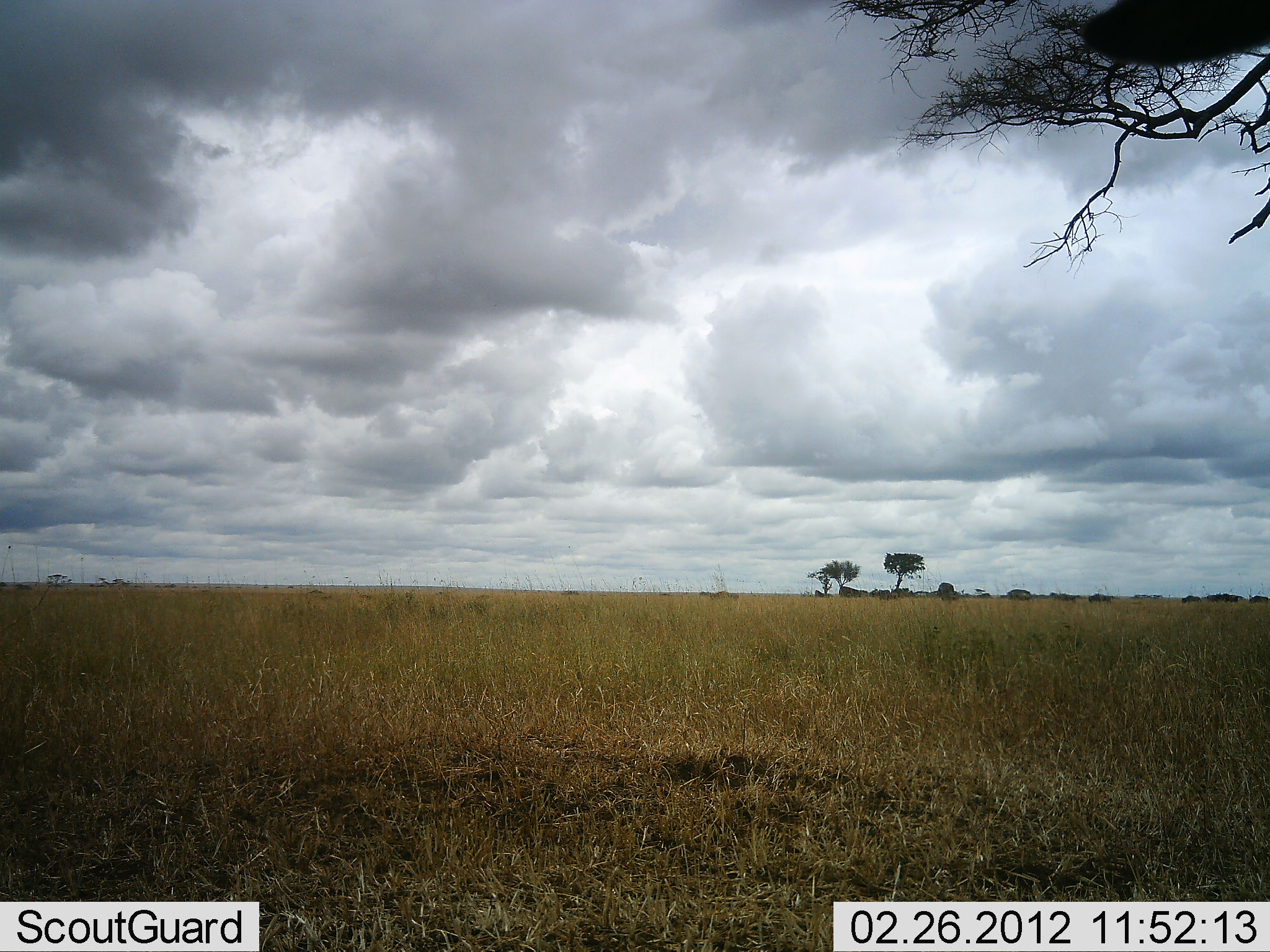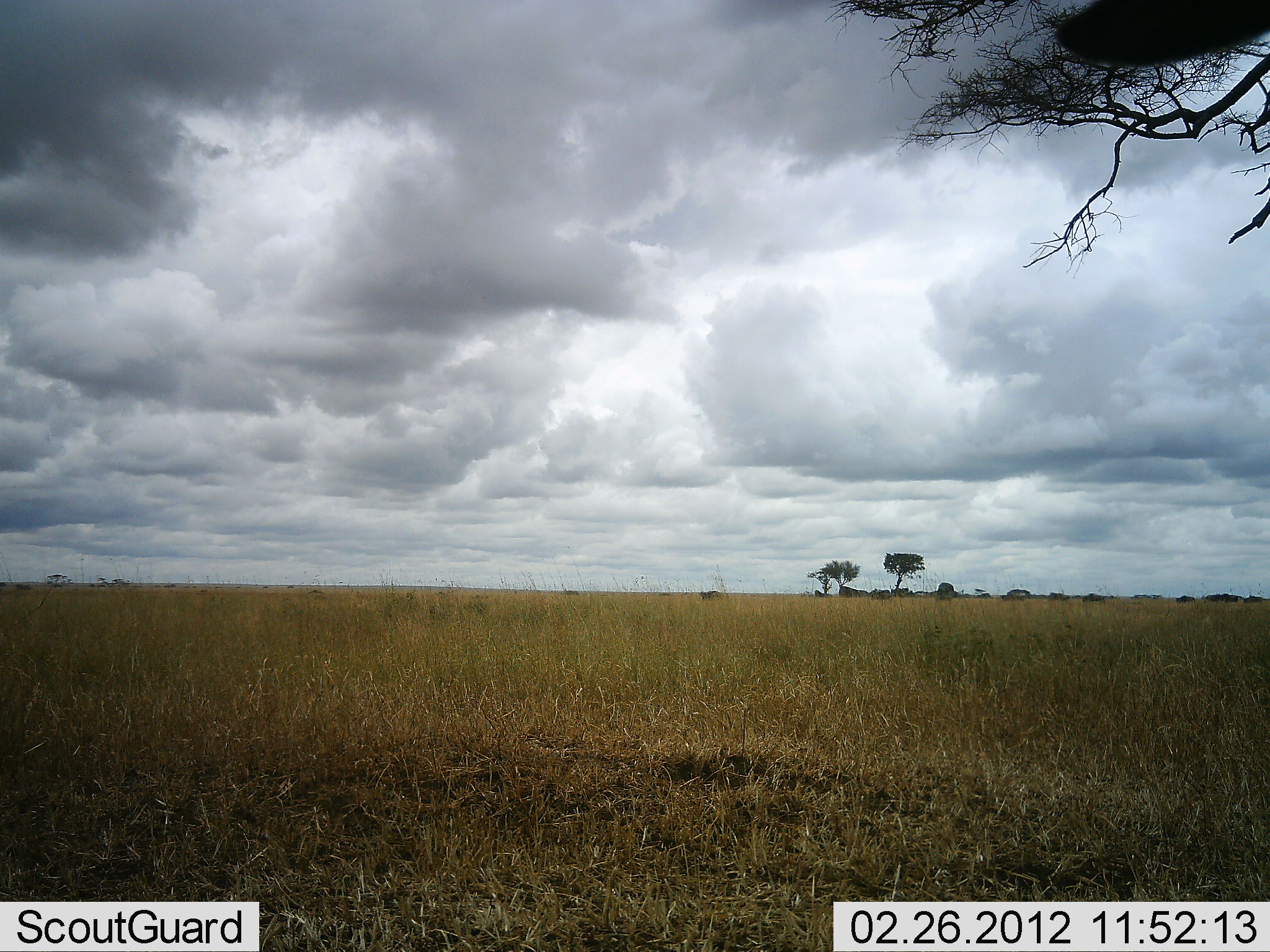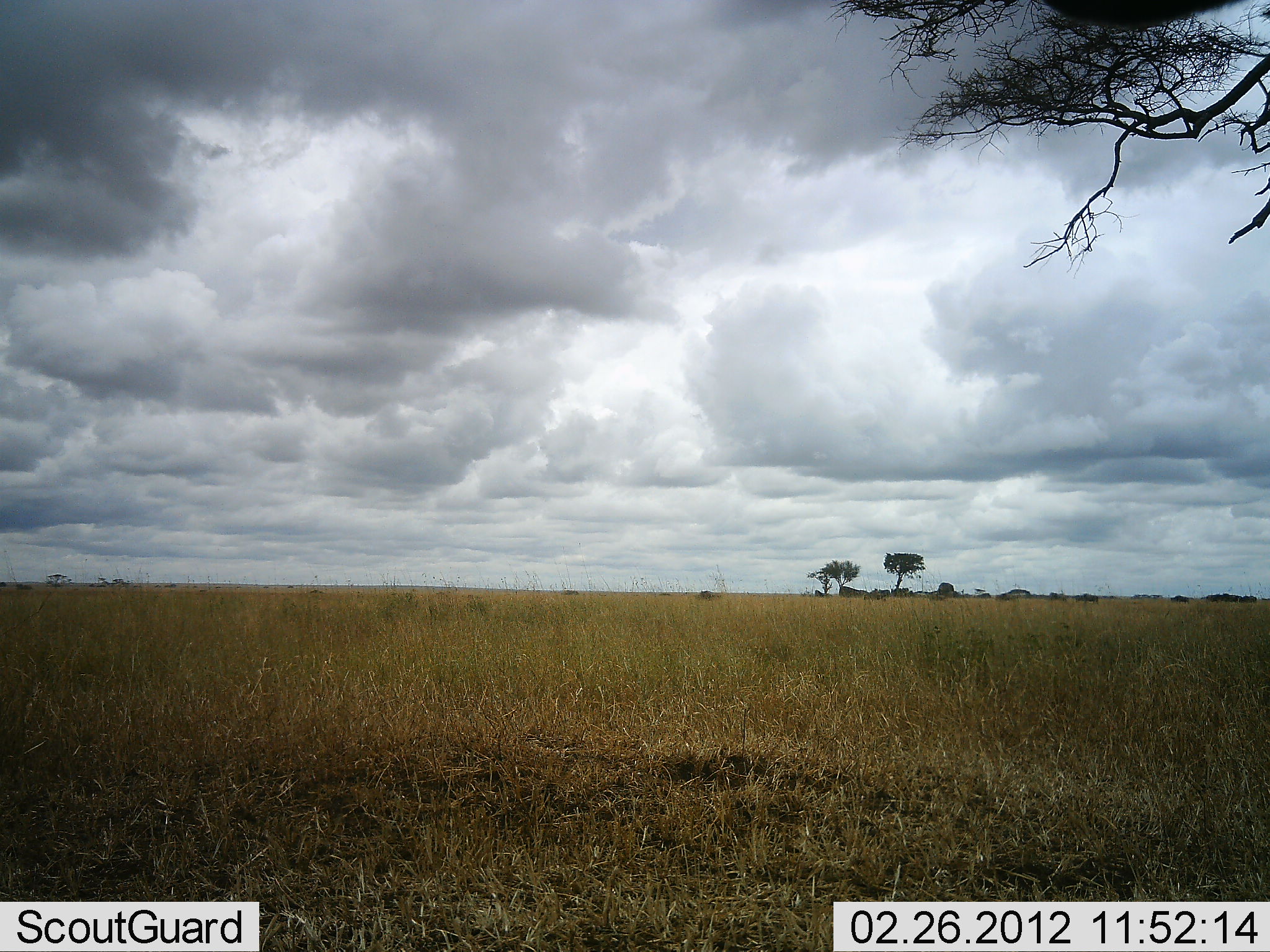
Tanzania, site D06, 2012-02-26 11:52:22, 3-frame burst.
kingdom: Animalia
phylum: Chordata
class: Mammalia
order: Artiodactyla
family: Bovidae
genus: Connochaetes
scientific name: Connochaetes taurinus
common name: blue wildebeest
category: wildebeest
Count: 11-50.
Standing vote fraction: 8%.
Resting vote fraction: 0%.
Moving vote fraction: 92%.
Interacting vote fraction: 0%.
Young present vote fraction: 0%.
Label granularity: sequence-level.